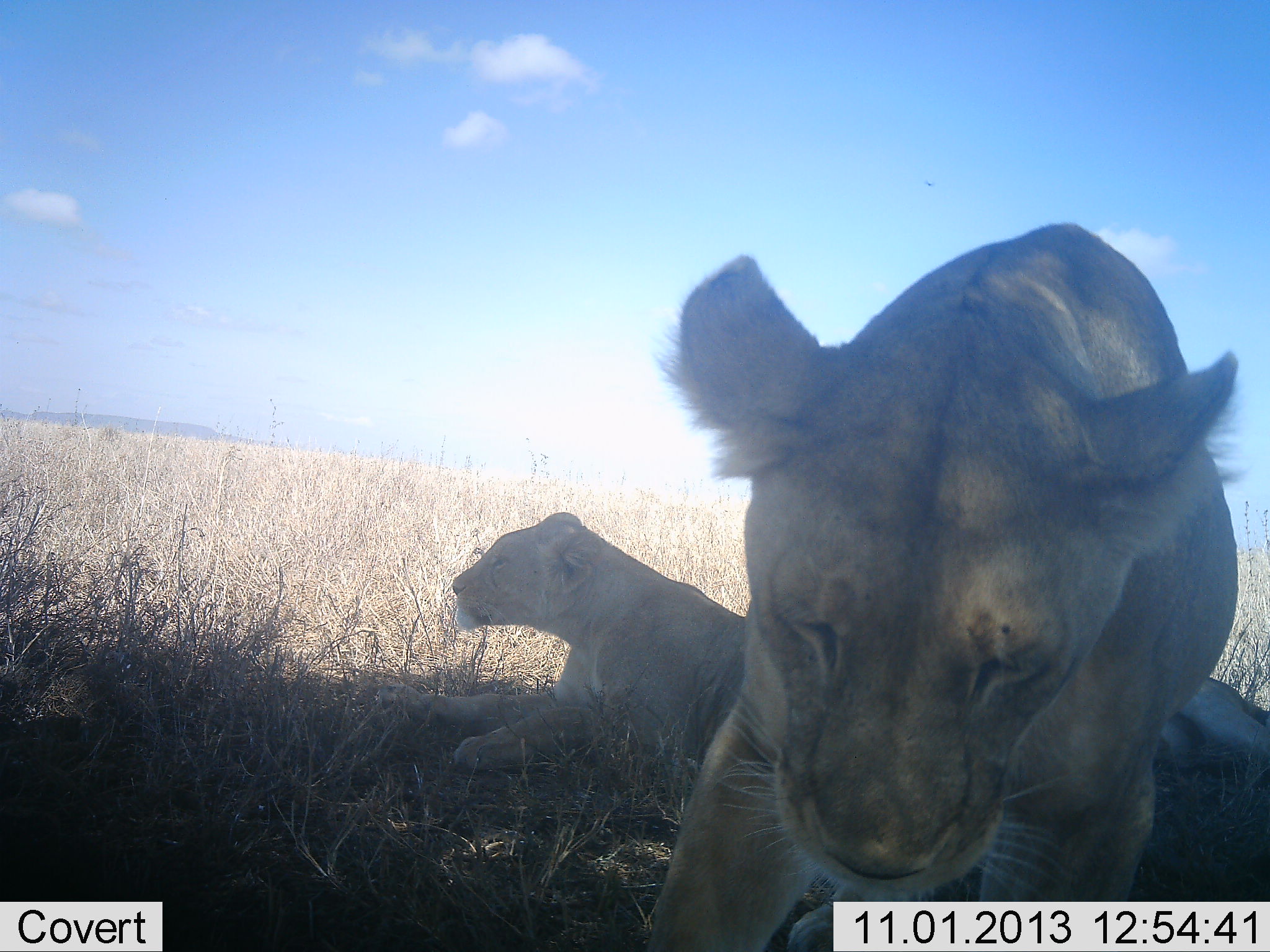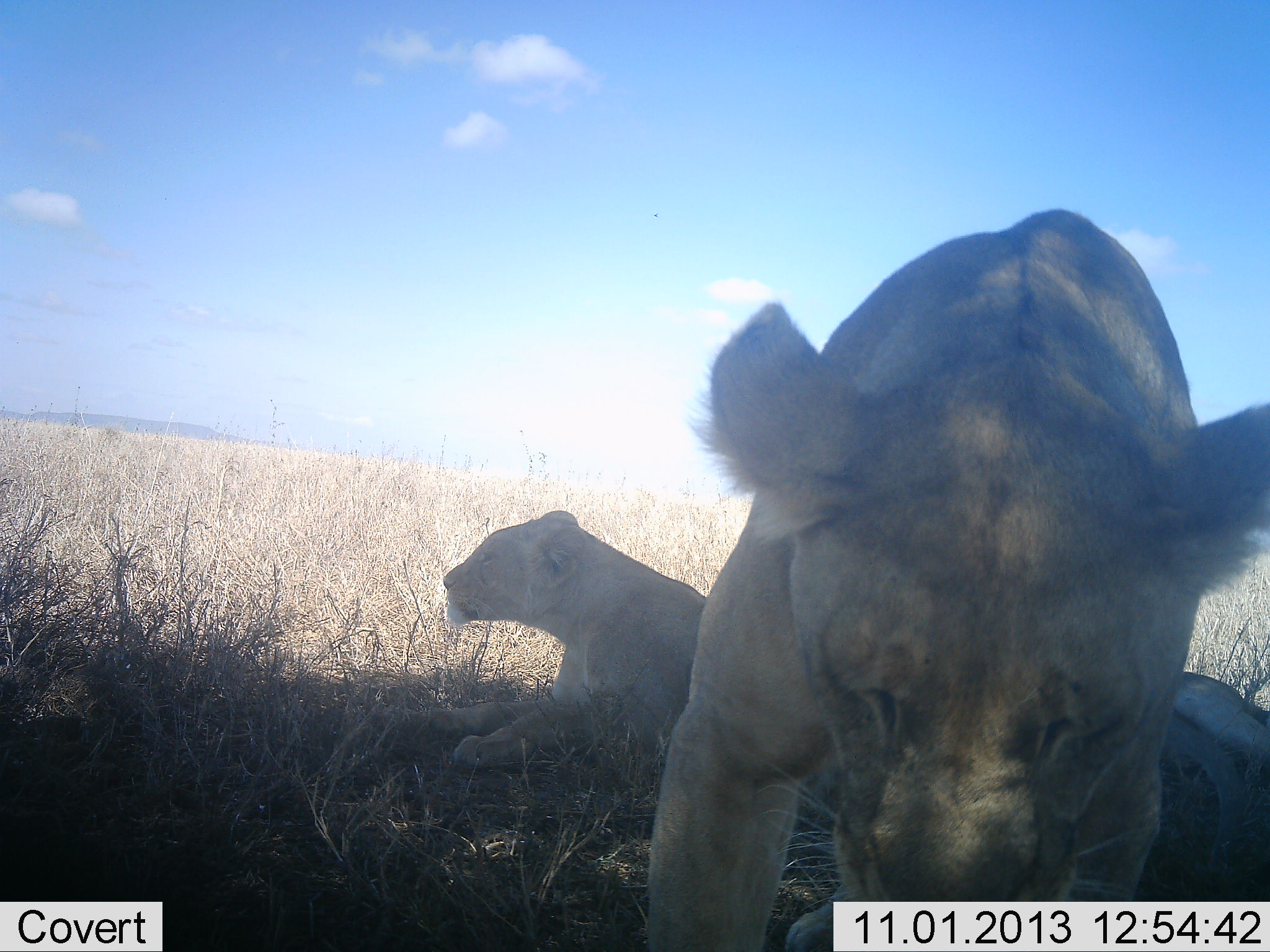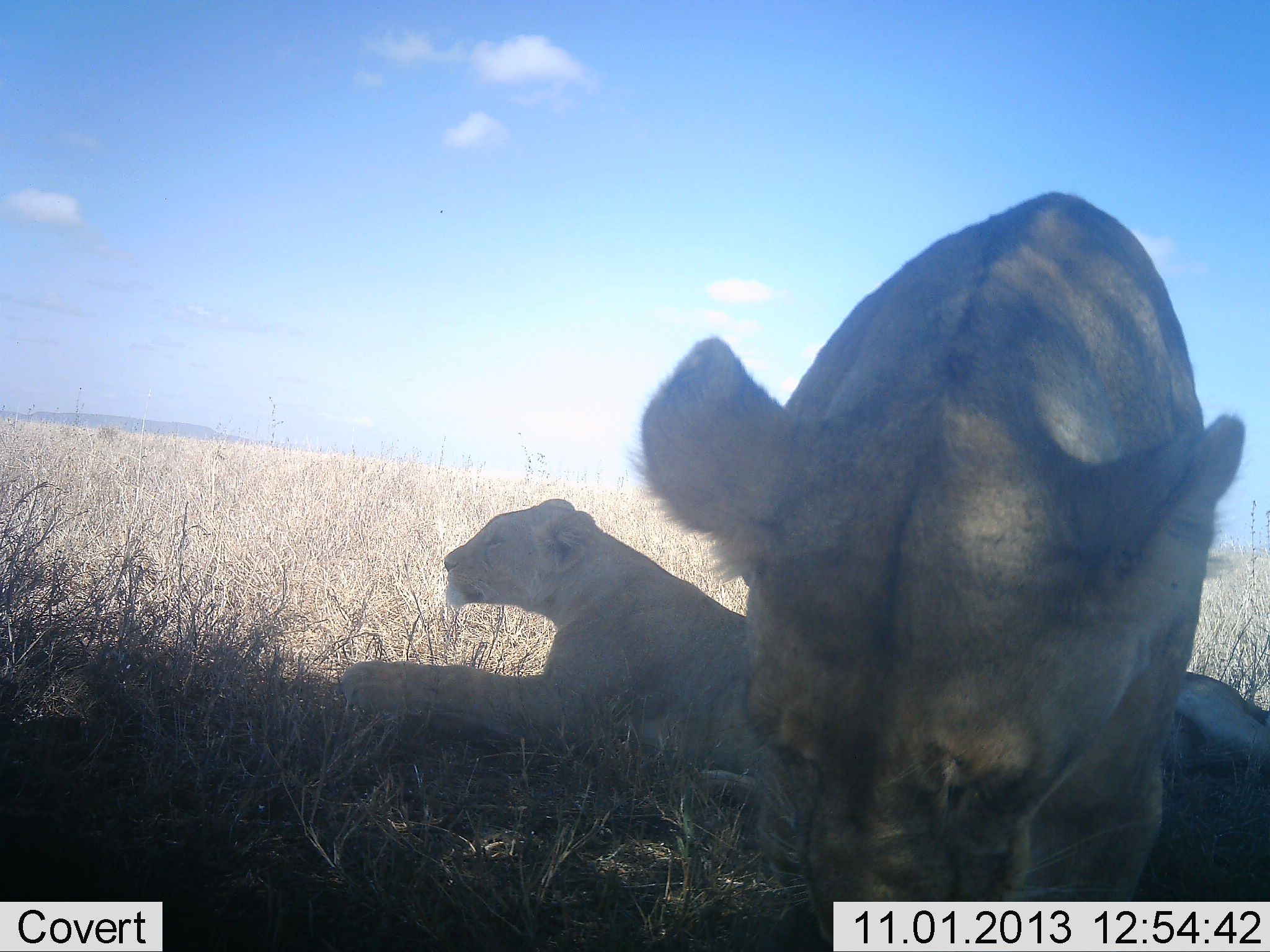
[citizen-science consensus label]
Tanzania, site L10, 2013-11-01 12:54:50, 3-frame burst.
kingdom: Animalia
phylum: Chordata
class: Mammalia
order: Carnivora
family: Felidae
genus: Panthera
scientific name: Panthera leo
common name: lion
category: lionfemale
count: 2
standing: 38%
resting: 94%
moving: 25%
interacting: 12%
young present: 6%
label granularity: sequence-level